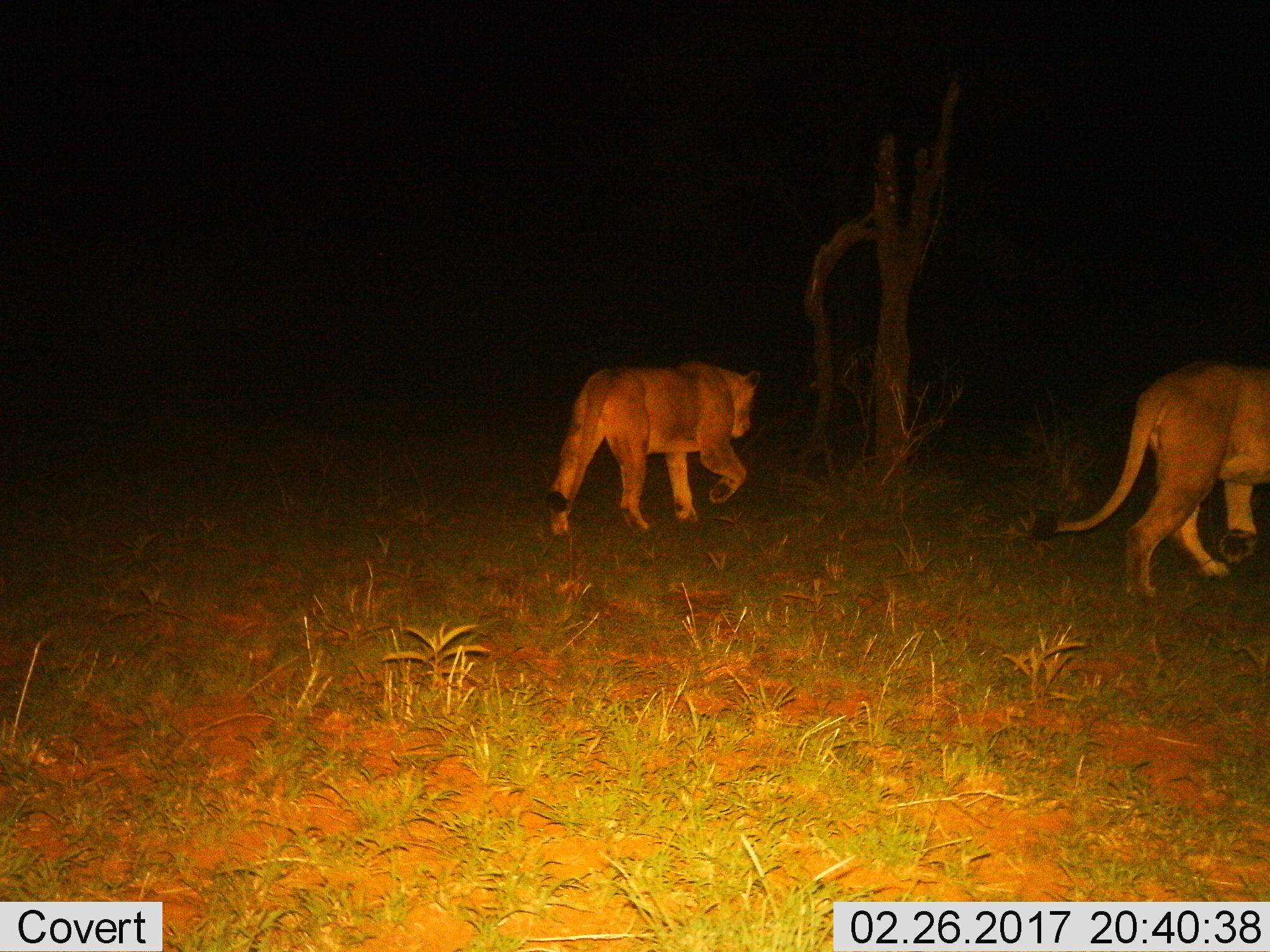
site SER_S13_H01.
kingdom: Animalia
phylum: Chordata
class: Mammalia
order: Carnivora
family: Felidae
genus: Panthera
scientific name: Panthera leo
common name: lion female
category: lionfemale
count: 2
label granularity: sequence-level